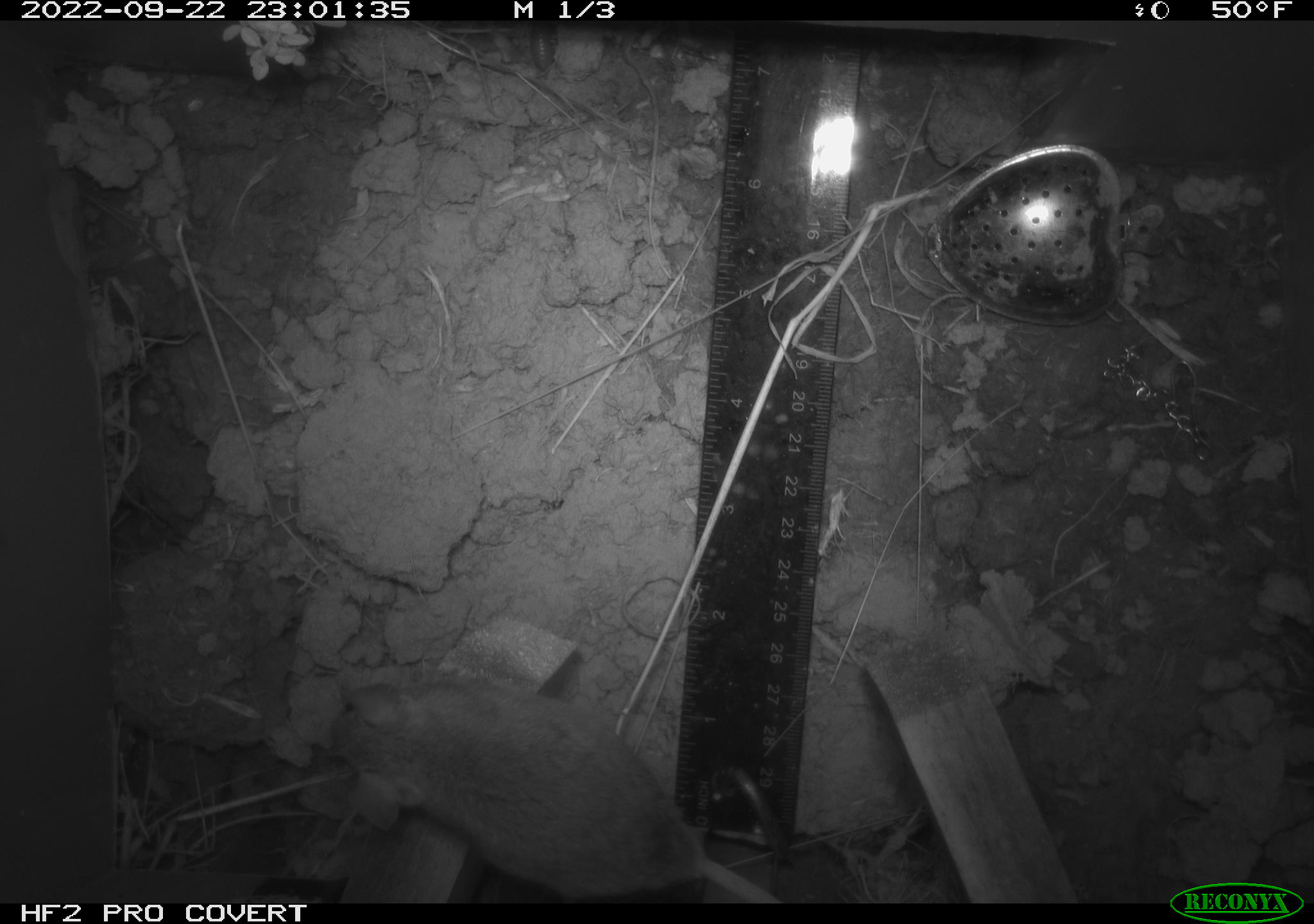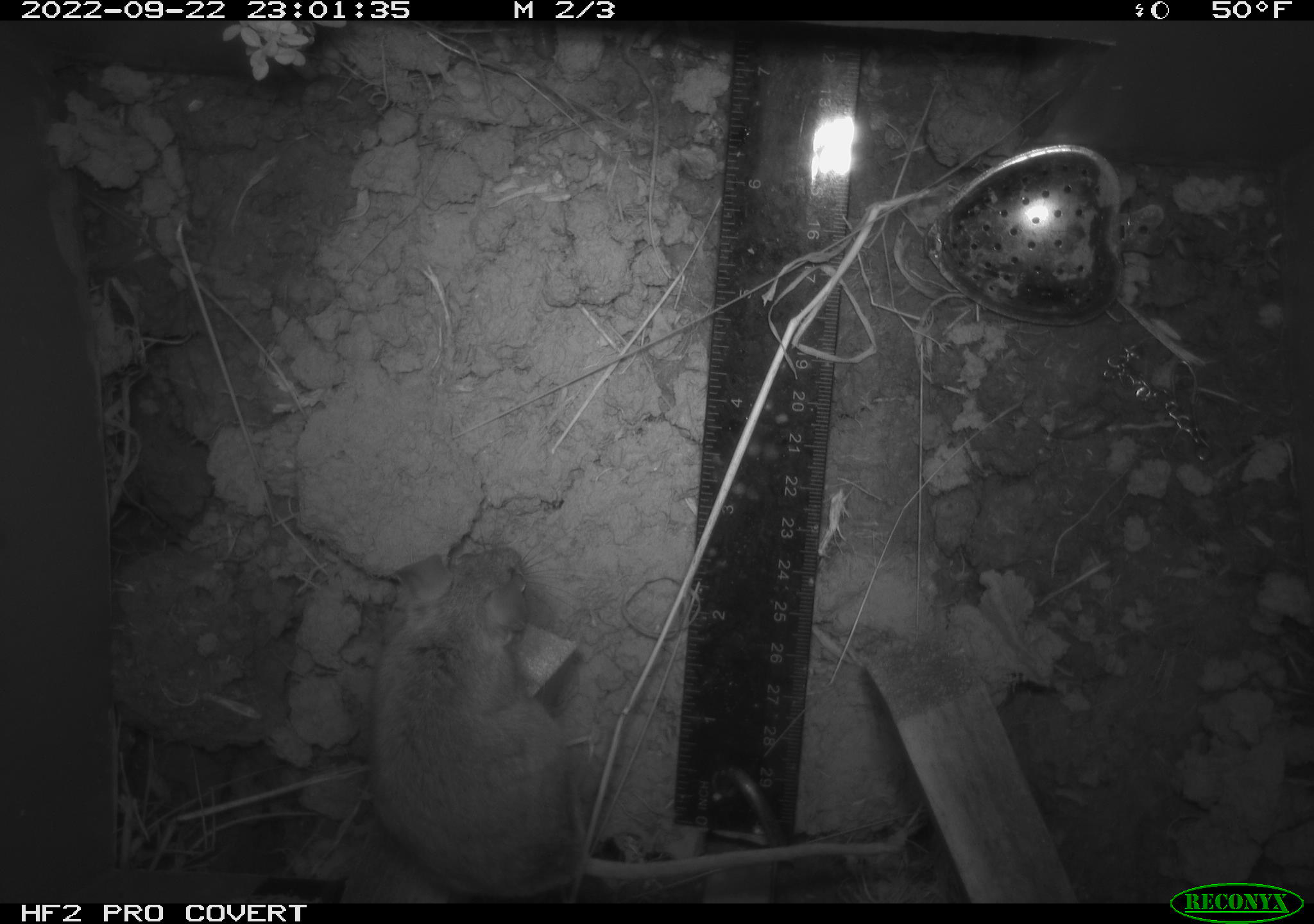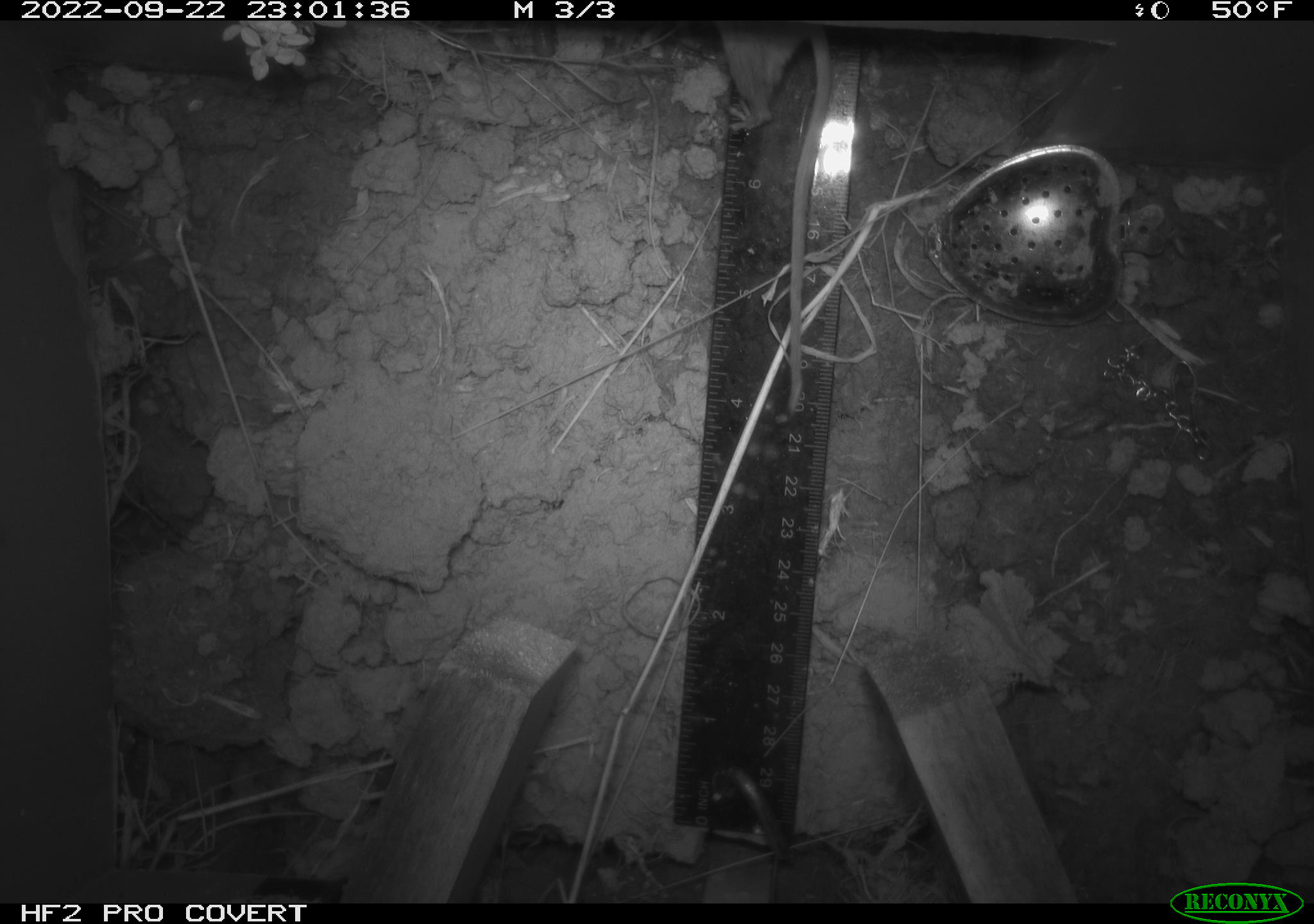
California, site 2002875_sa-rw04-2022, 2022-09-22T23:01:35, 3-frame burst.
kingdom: Animalia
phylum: Chordata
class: Mammalia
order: Rodentia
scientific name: Rodentia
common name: mouse species